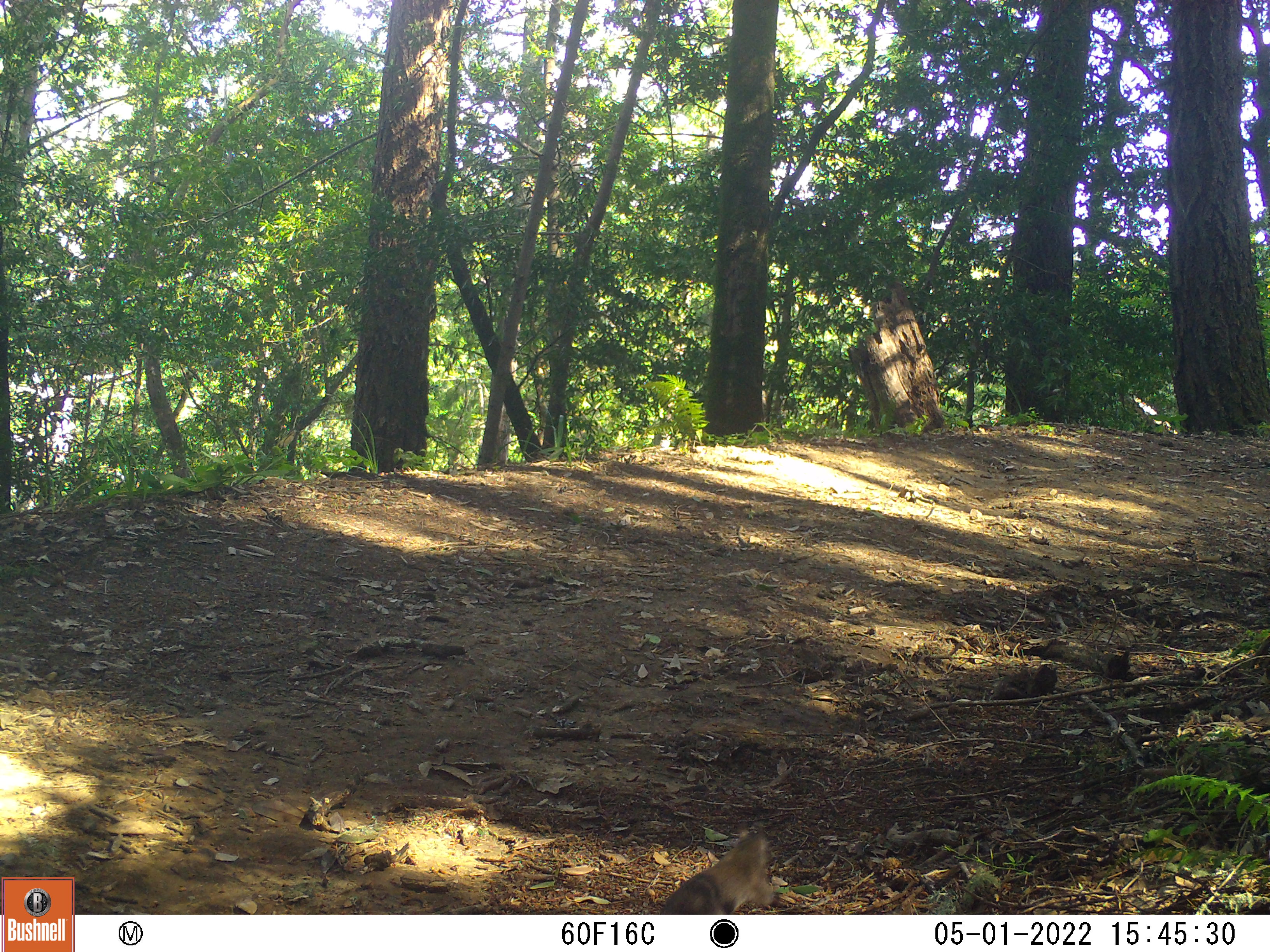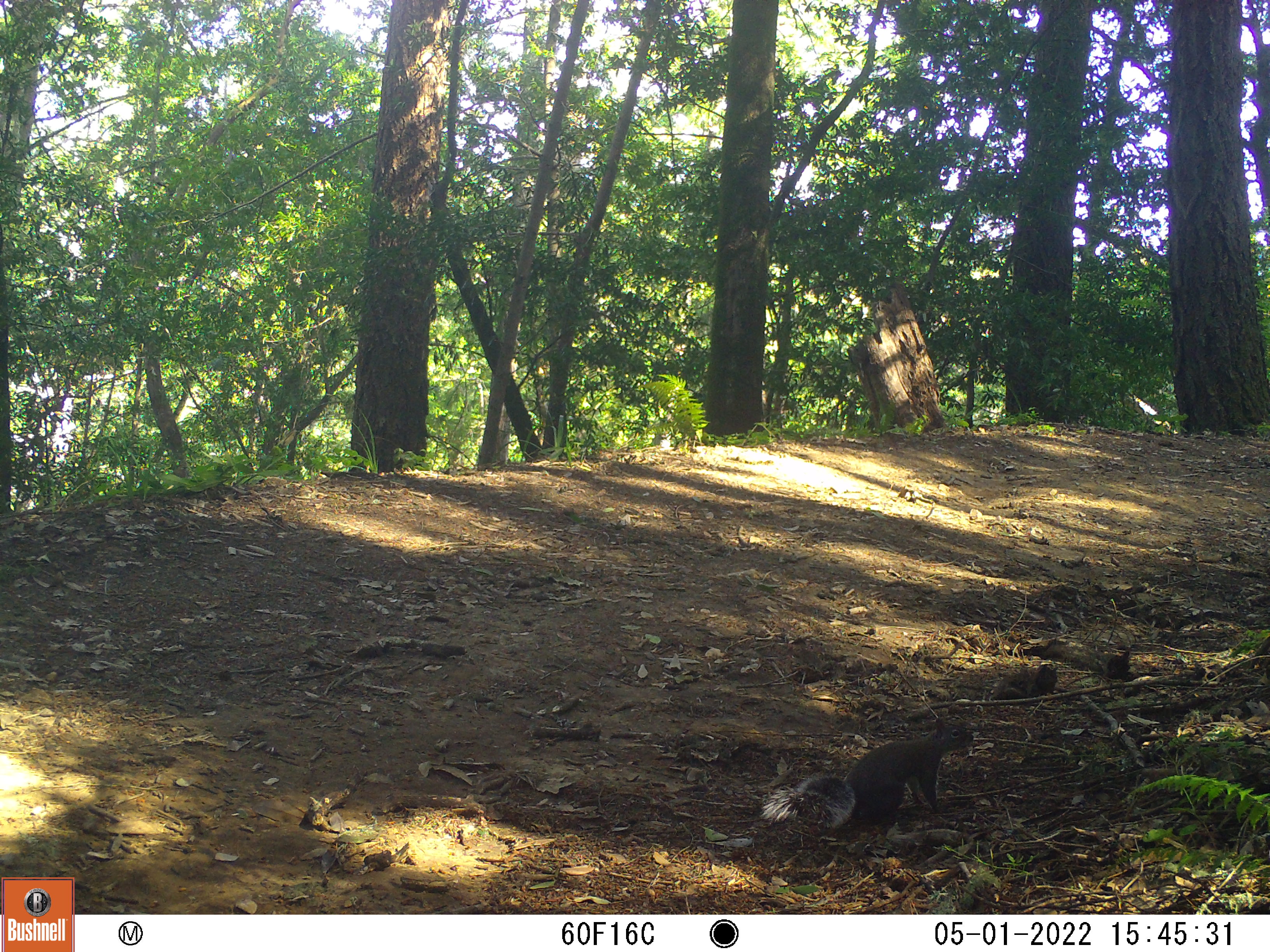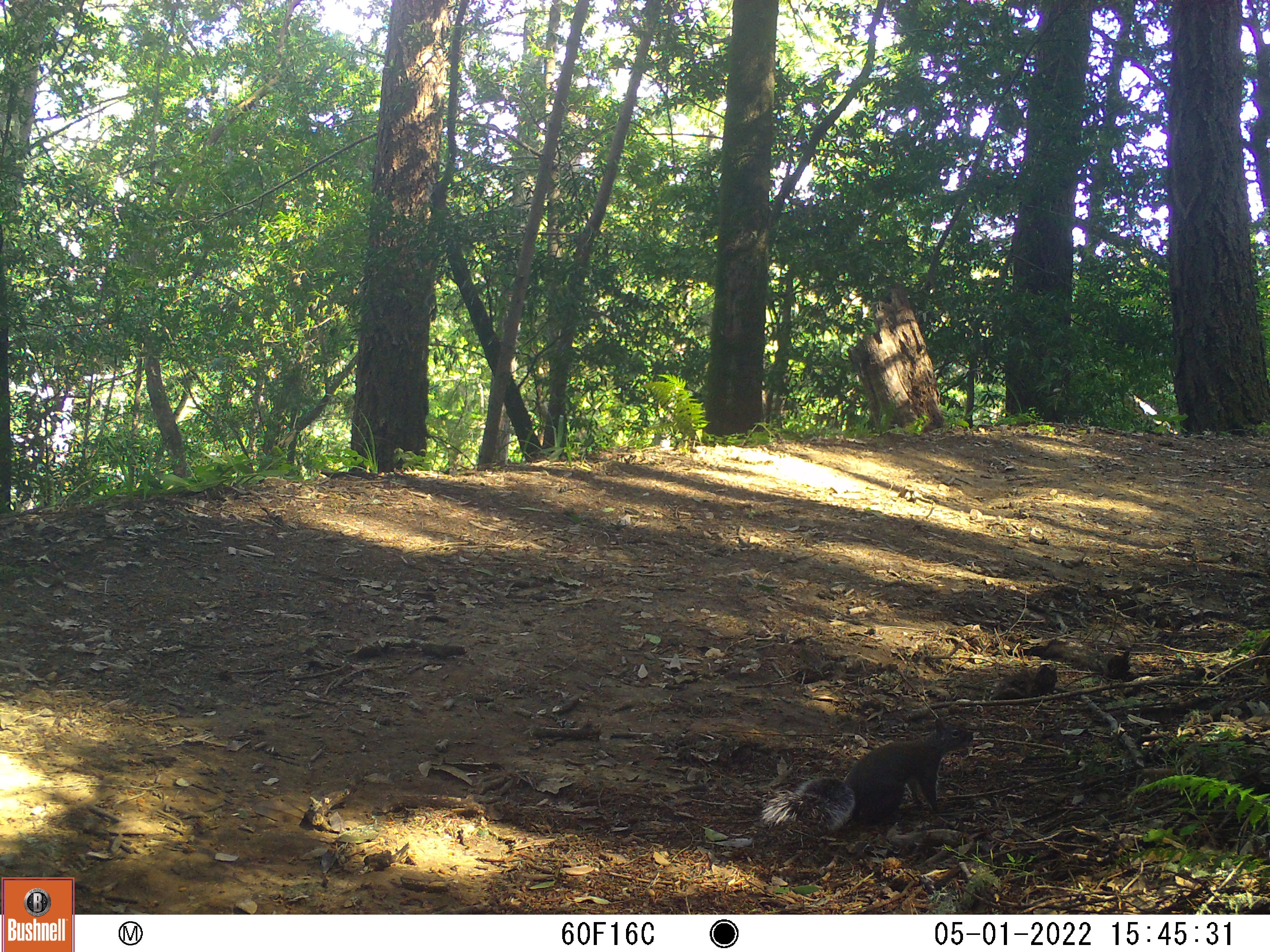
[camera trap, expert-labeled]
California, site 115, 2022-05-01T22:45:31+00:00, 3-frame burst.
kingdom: Animalia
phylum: Chordata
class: Mammalia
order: Rodentia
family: Sciuridae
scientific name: Sciuridae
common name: squirrel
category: unknown squirrel